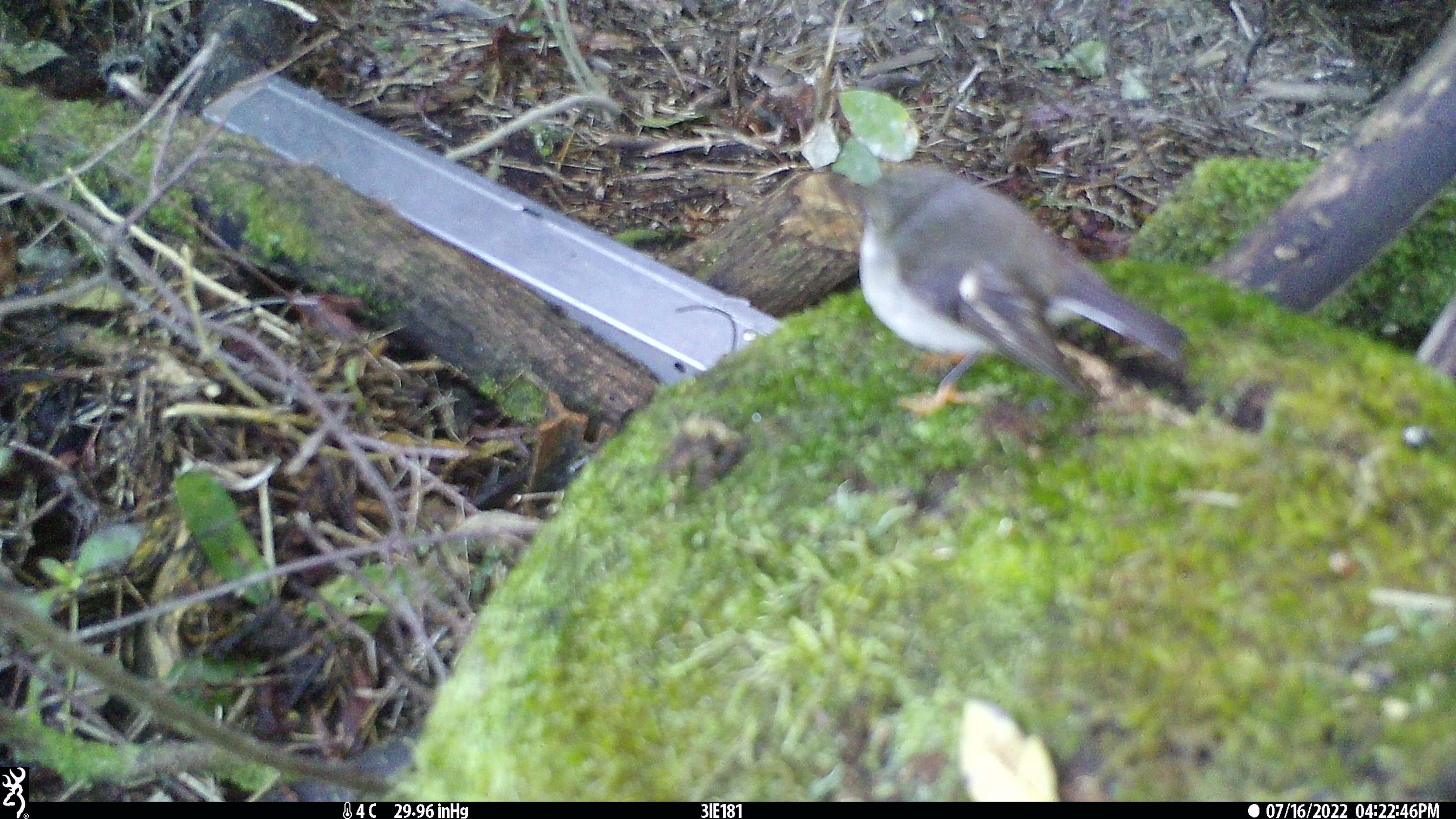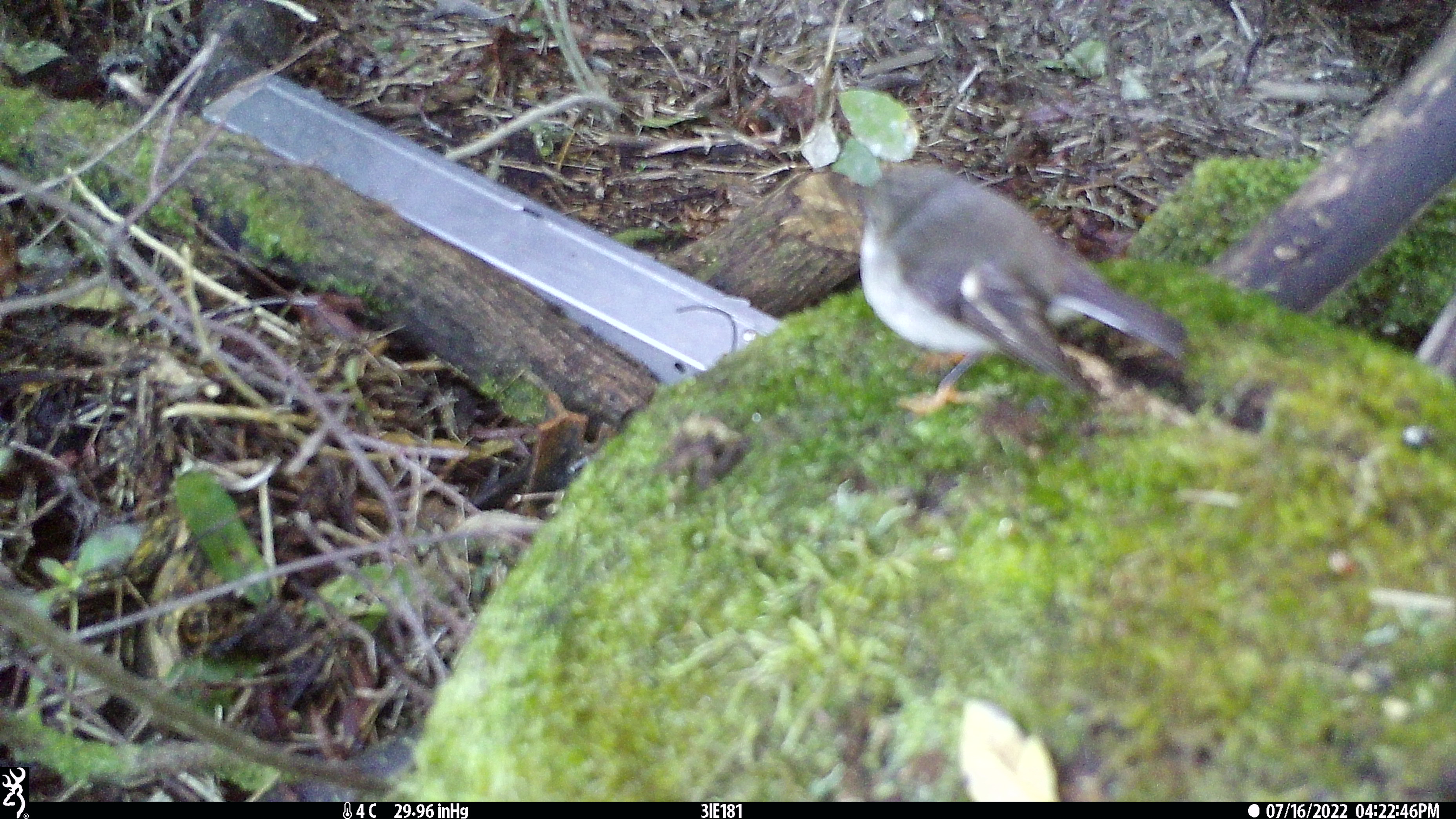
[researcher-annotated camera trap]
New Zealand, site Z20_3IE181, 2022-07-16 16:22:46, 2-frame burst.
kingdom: Animalia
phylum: Chordata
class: Aves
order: Passeriformes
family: Petroicidae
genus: Petroica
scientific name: Petroica macrocephala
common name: tomtit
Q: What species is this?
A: Tomtit (Petroica macrocephala).